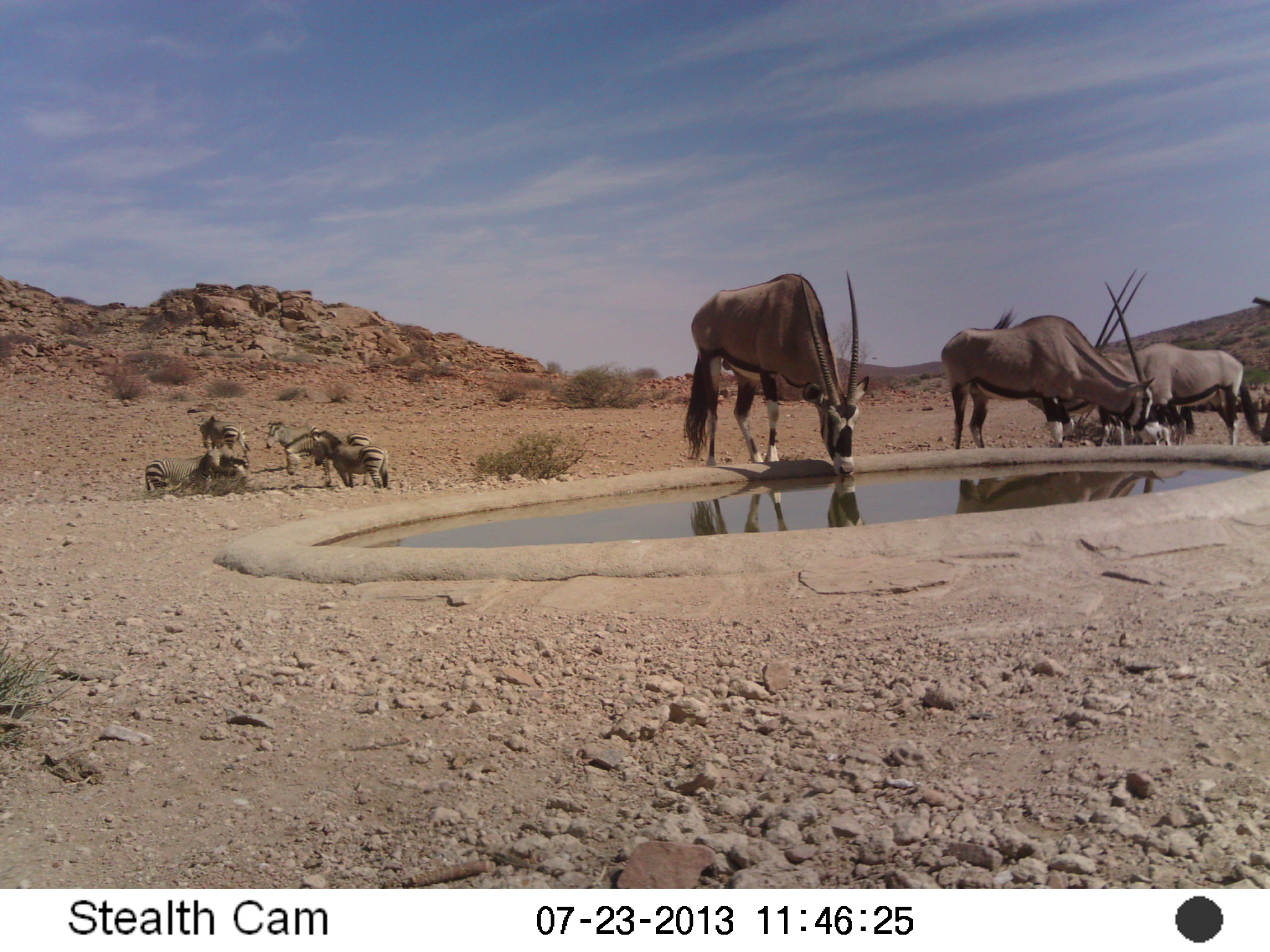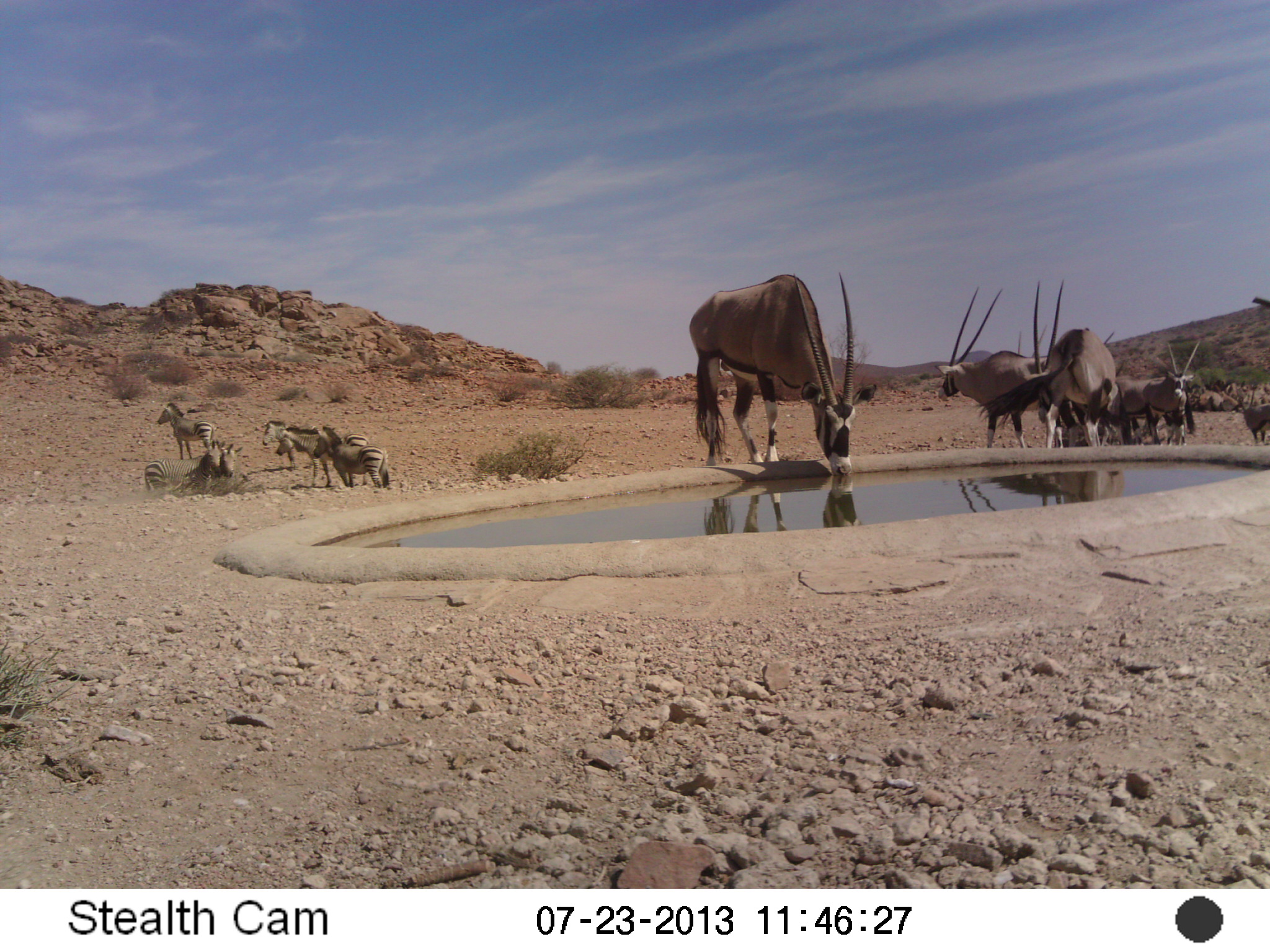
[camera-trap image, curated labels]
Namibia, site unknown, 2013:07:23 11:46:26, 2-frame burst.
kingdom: Animalia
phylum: Chordata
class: Mammalia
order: Artiodactyla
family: Bovidae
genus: Oryx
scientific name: Oryx gazella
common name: gemsbok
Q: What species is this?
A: Oryx gazella (gemsbok).